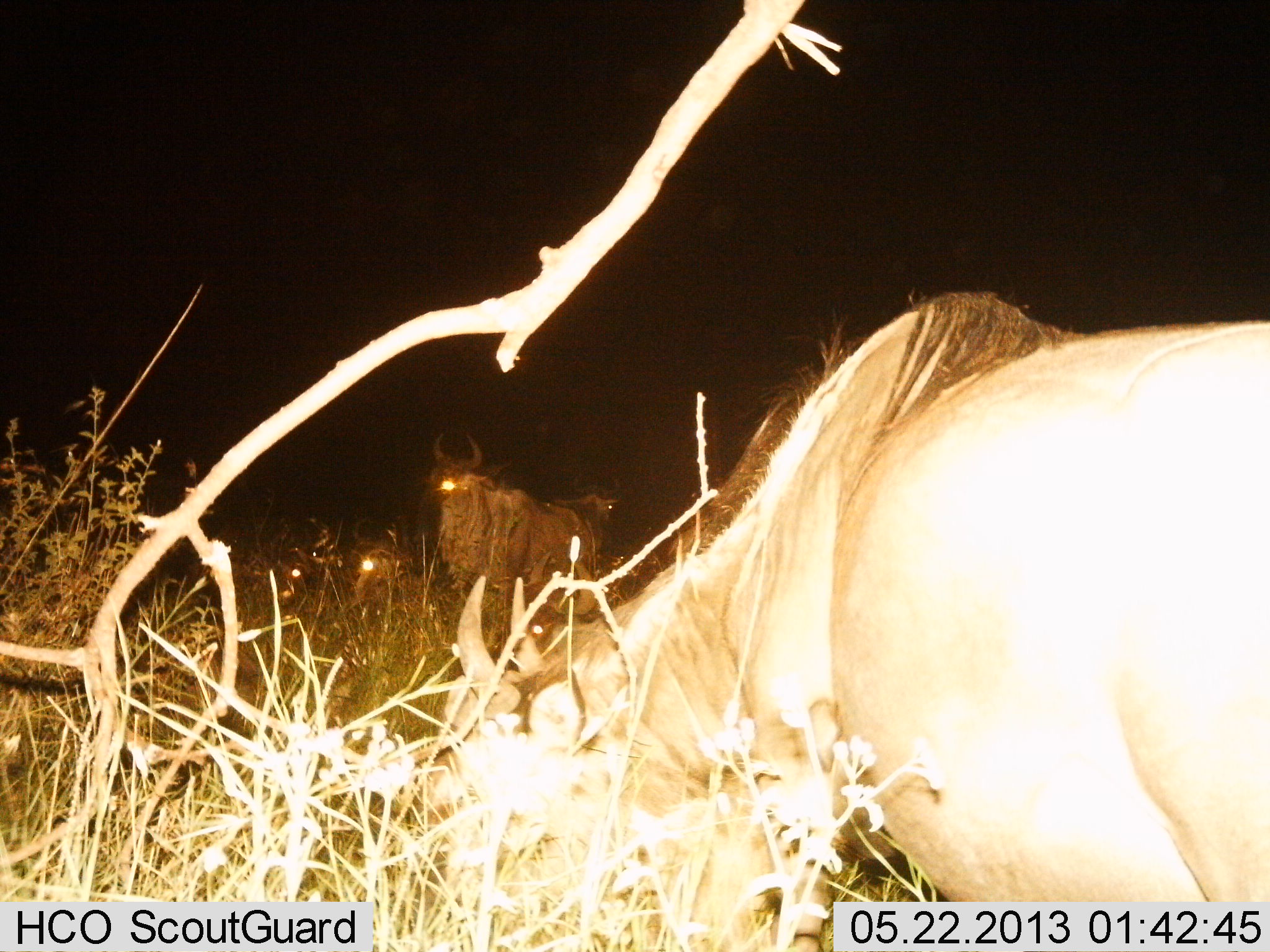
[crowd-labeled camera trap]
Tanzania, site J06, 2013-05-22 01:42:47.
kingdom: Animalia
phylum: Chordata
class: Mammalia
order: Artiodactyla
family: Bovidae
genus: Connochaetes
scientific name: Connochaetes taurinus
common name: blue wildebeest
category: wildebeest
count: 5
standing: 100%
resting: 40%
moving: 0%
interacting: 0%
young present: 0%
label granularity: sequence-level